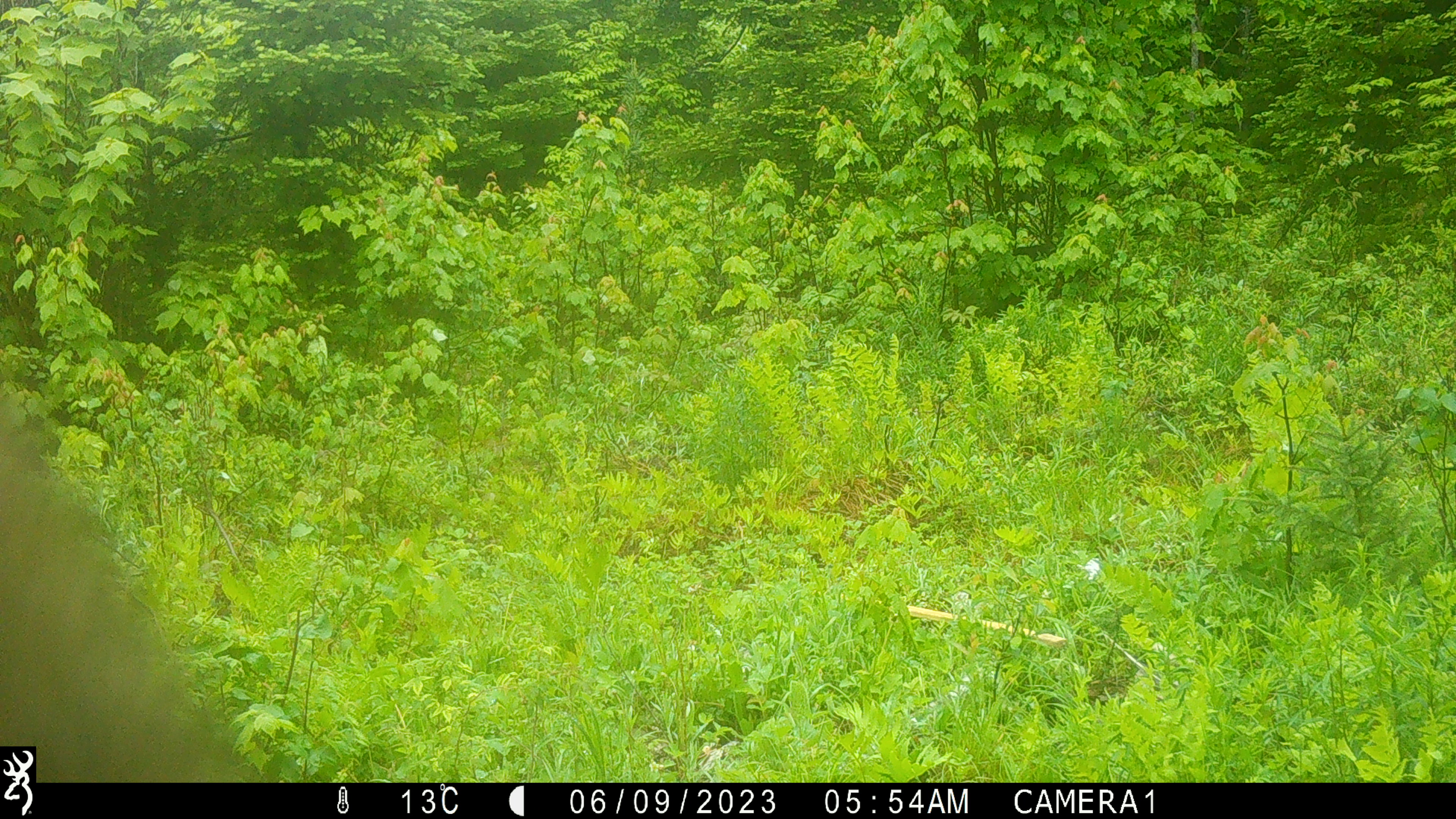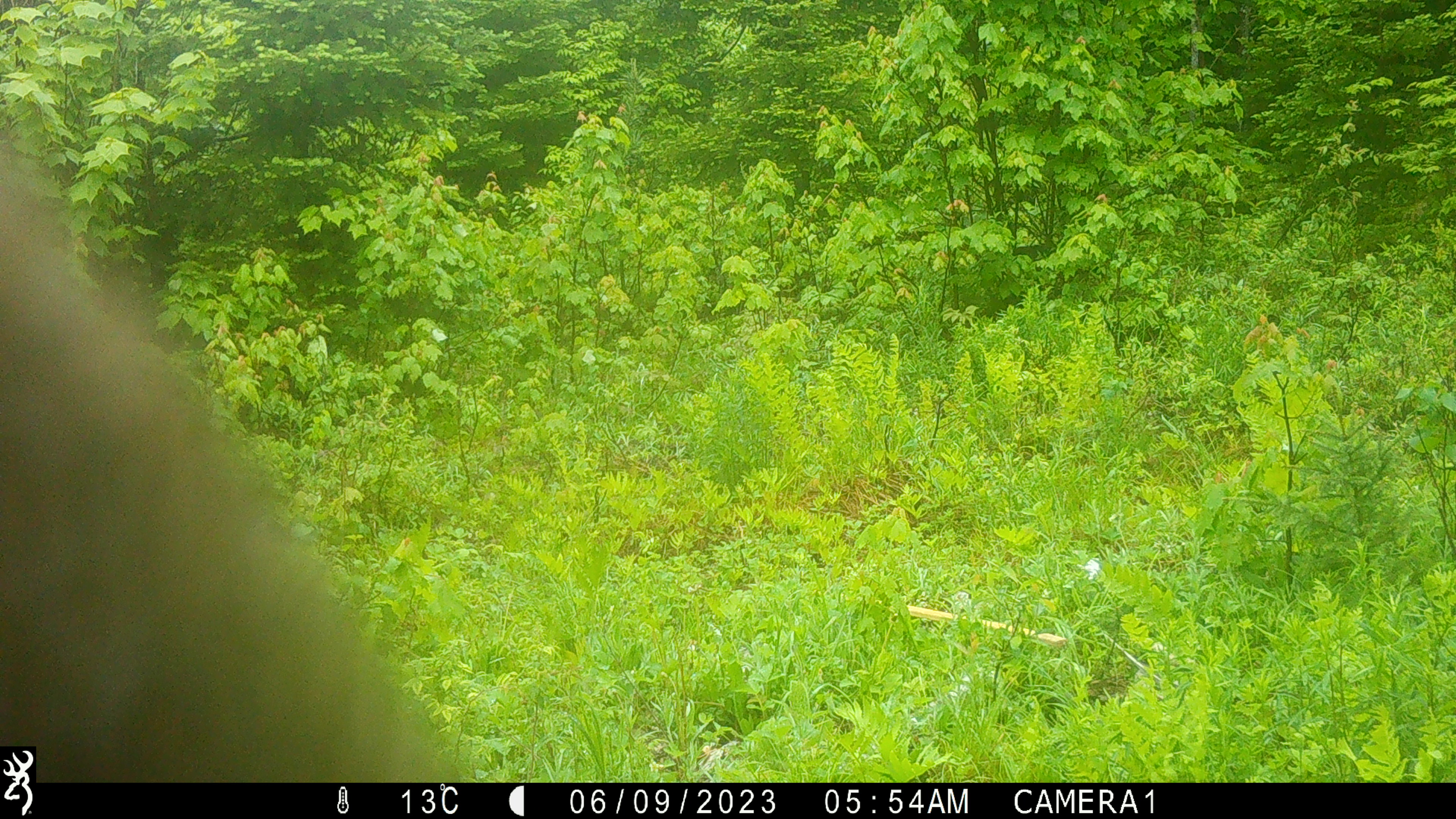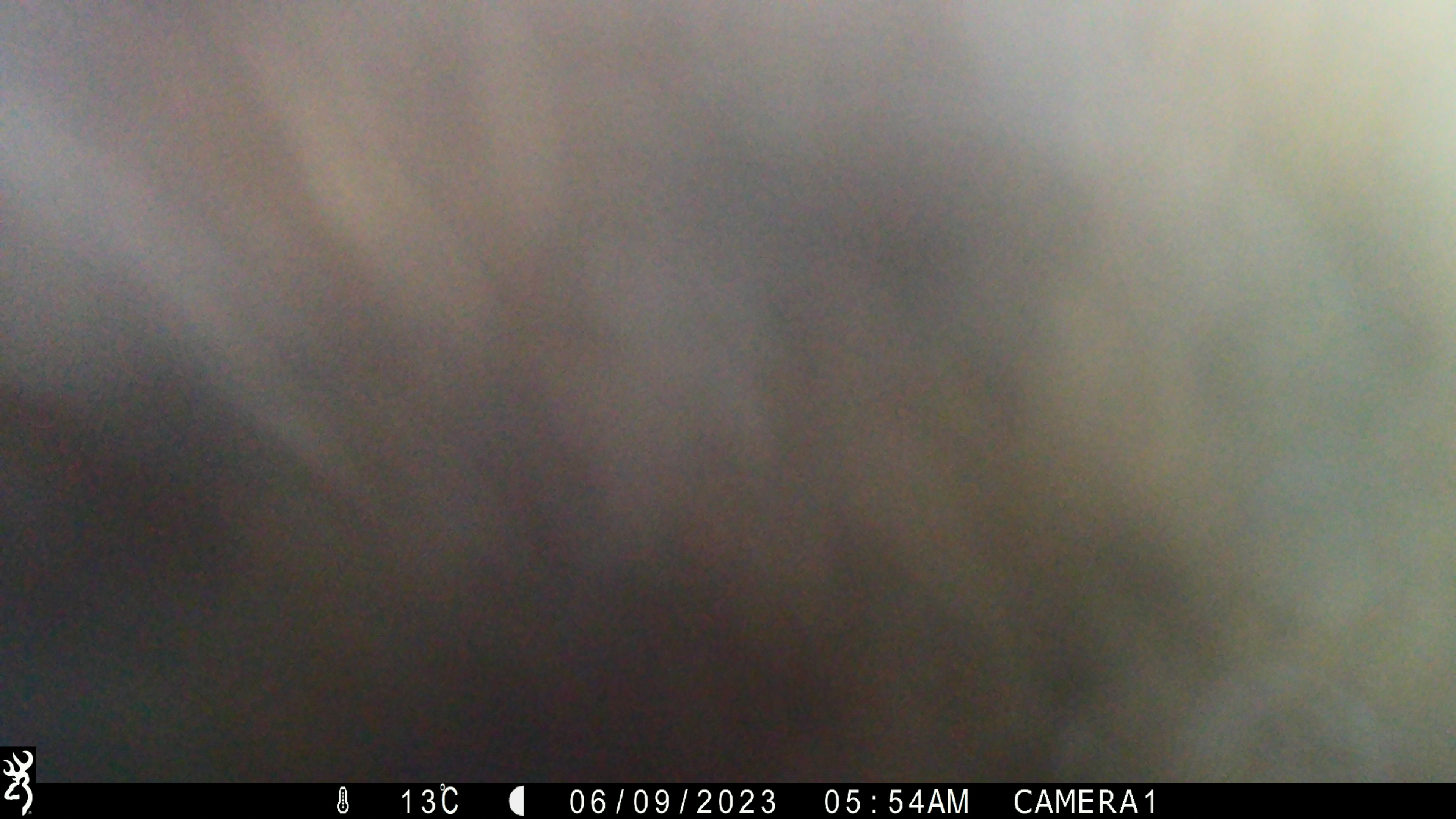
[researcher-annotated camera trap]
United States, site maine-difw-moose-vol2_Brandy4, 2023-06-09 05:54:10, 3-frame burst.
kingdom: Animalia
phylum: Chordata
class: Mammalia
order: Artiodactyla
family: Cervidae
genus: Alces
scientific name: Alces alces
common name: moose